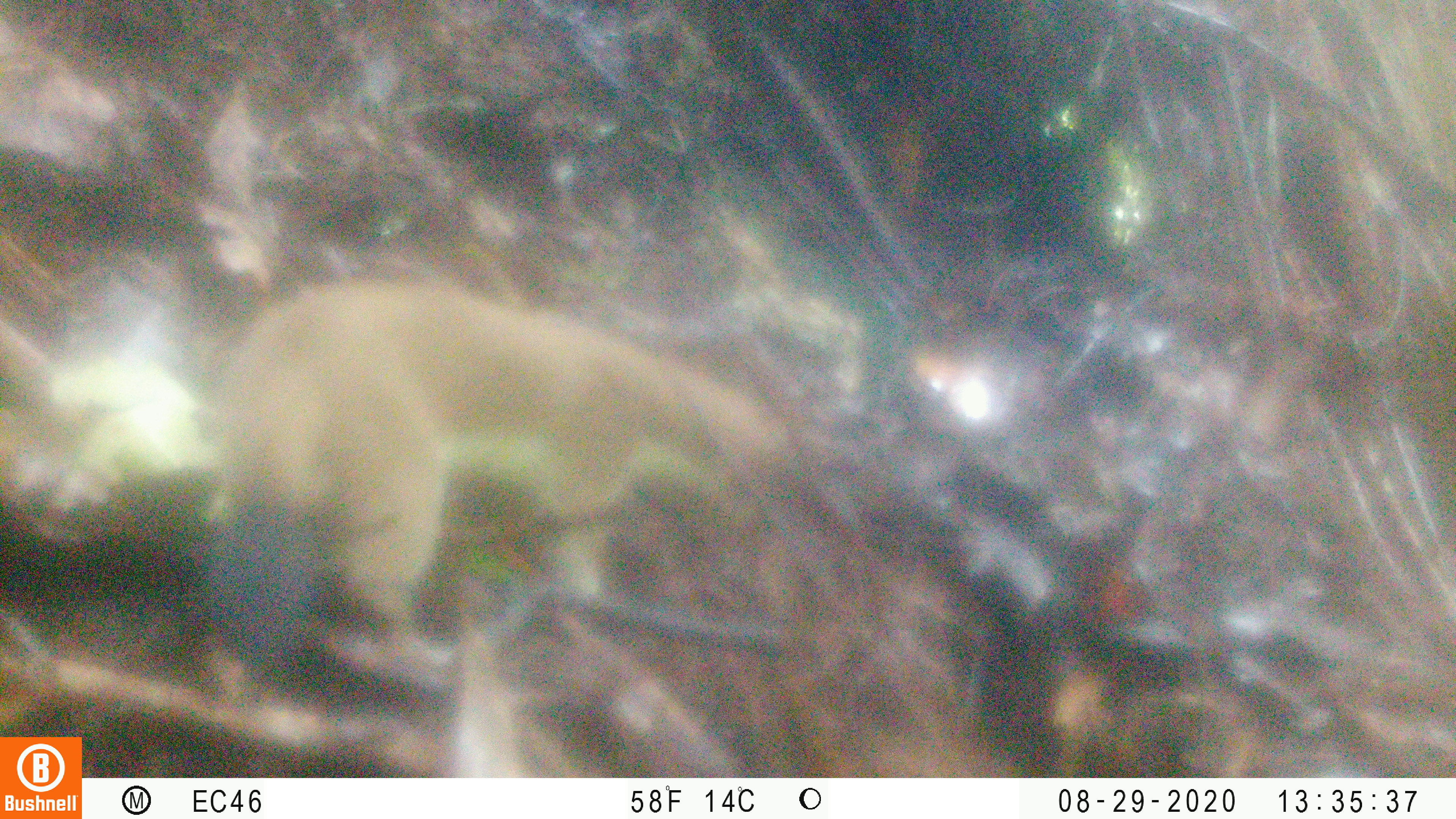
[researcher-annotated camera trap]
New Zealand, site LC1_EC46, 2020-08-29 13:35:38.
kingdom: Animalia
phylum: Chordata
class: Mammalia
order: Carnivora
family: Mustelidae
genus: Mustela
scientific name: Mustela erminea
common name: stoat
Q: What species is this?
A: Stoat (Mustela erminea).